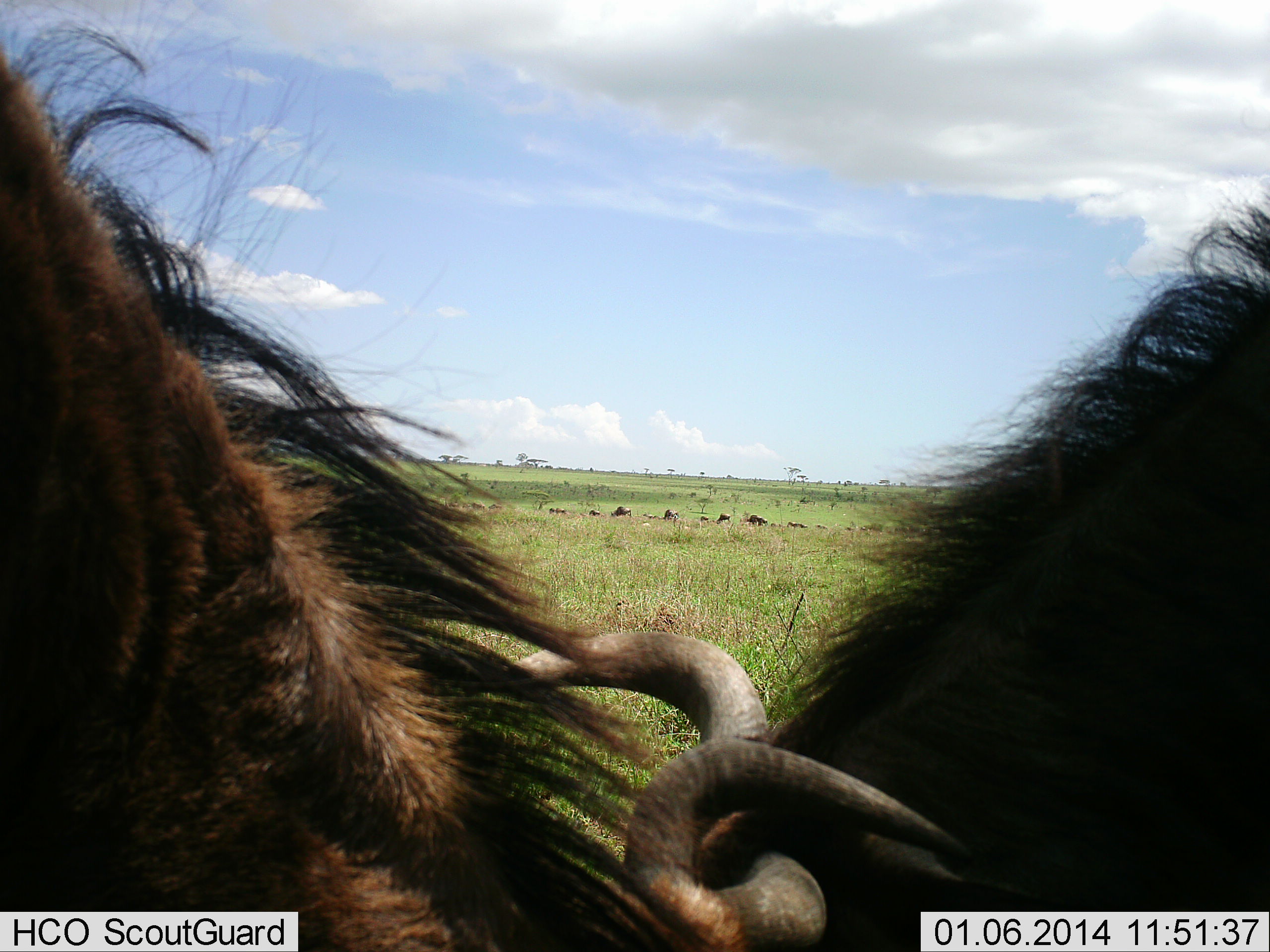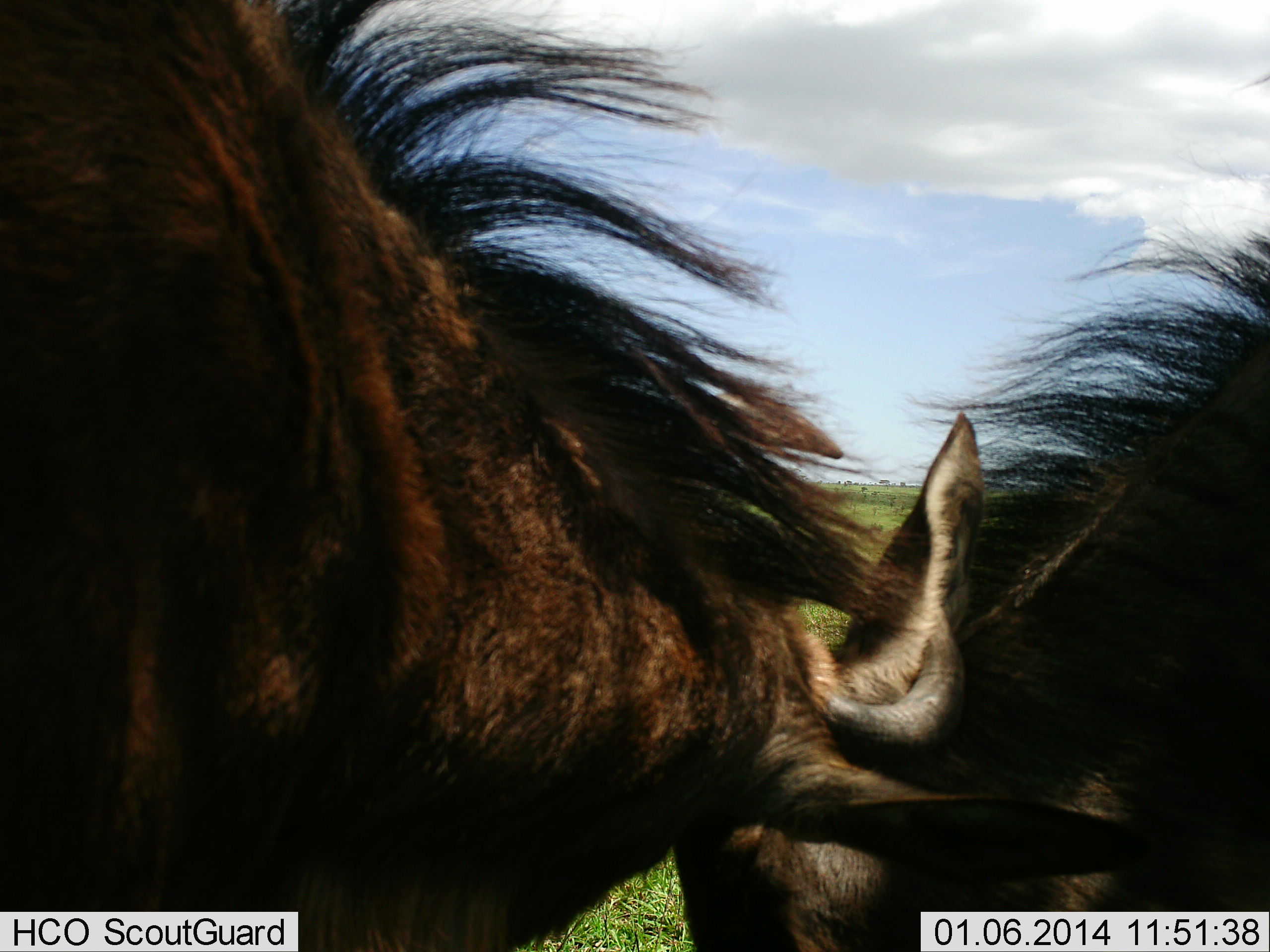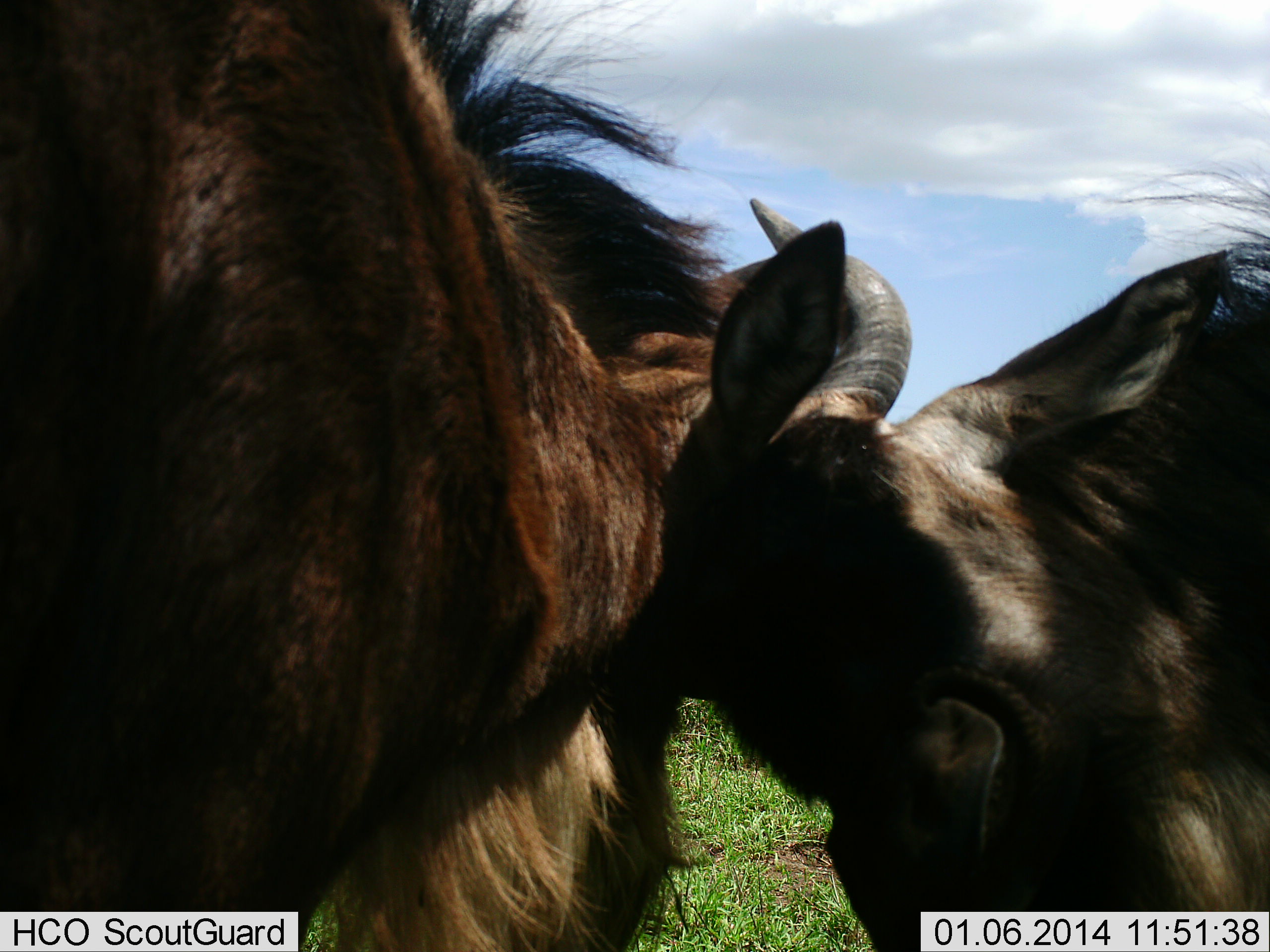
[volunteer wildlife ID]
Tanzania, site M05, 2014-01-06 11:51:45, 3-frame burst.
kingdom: Animalia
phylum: Chordata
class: Mammalia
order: Artiodactyla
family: Bovidae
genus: Connochaetes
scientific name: Connochaetes taurinus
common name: blue wildebeest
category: wildebeest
Wildebeest (blue wildebeest) (Connochaetes taurinus), count 2. Behavior (volunteer vote fractions): standing 20%, resting 10%, moving 0%, interacting 90%. Young present (vote fraction): 0%. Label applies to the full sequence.